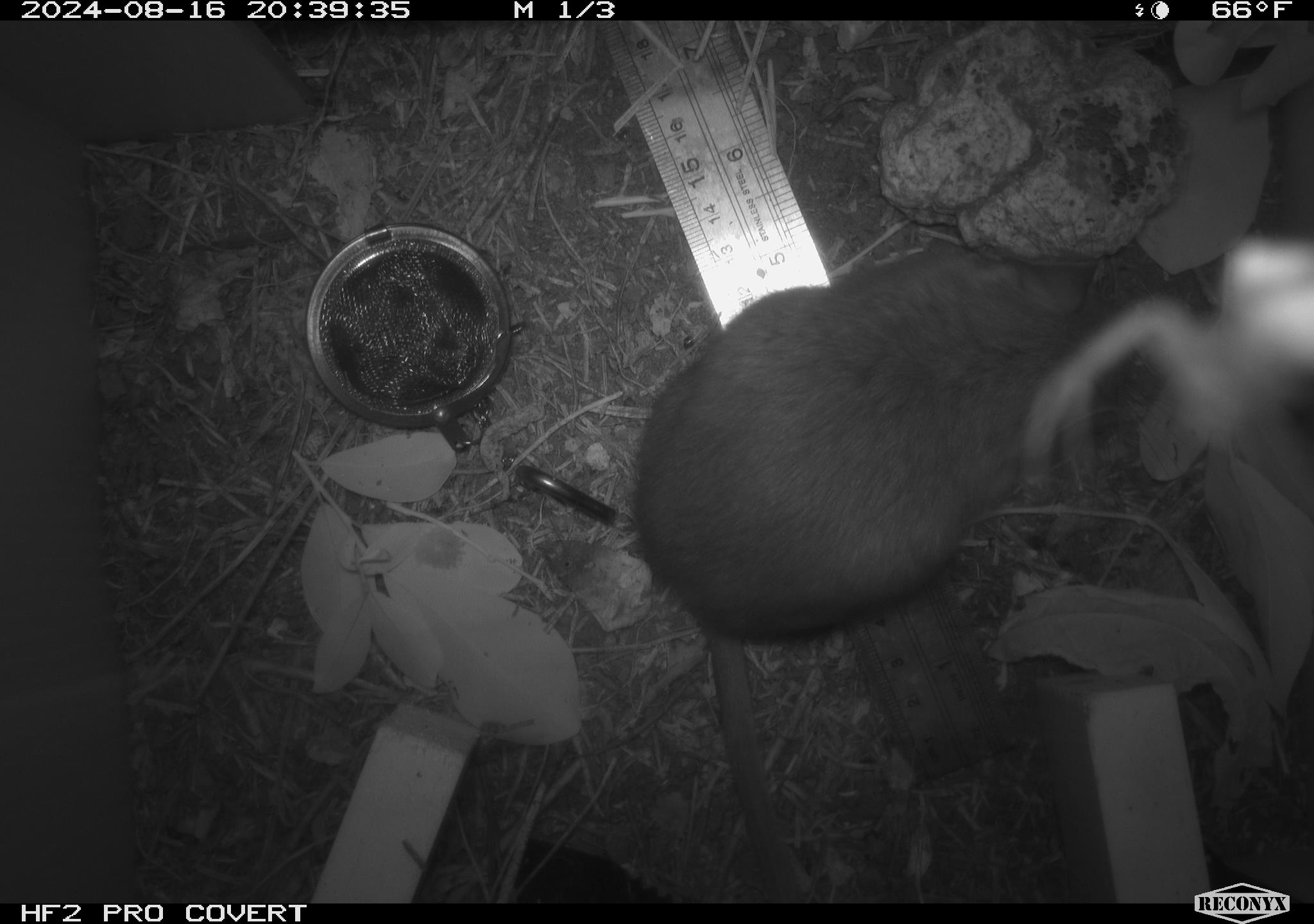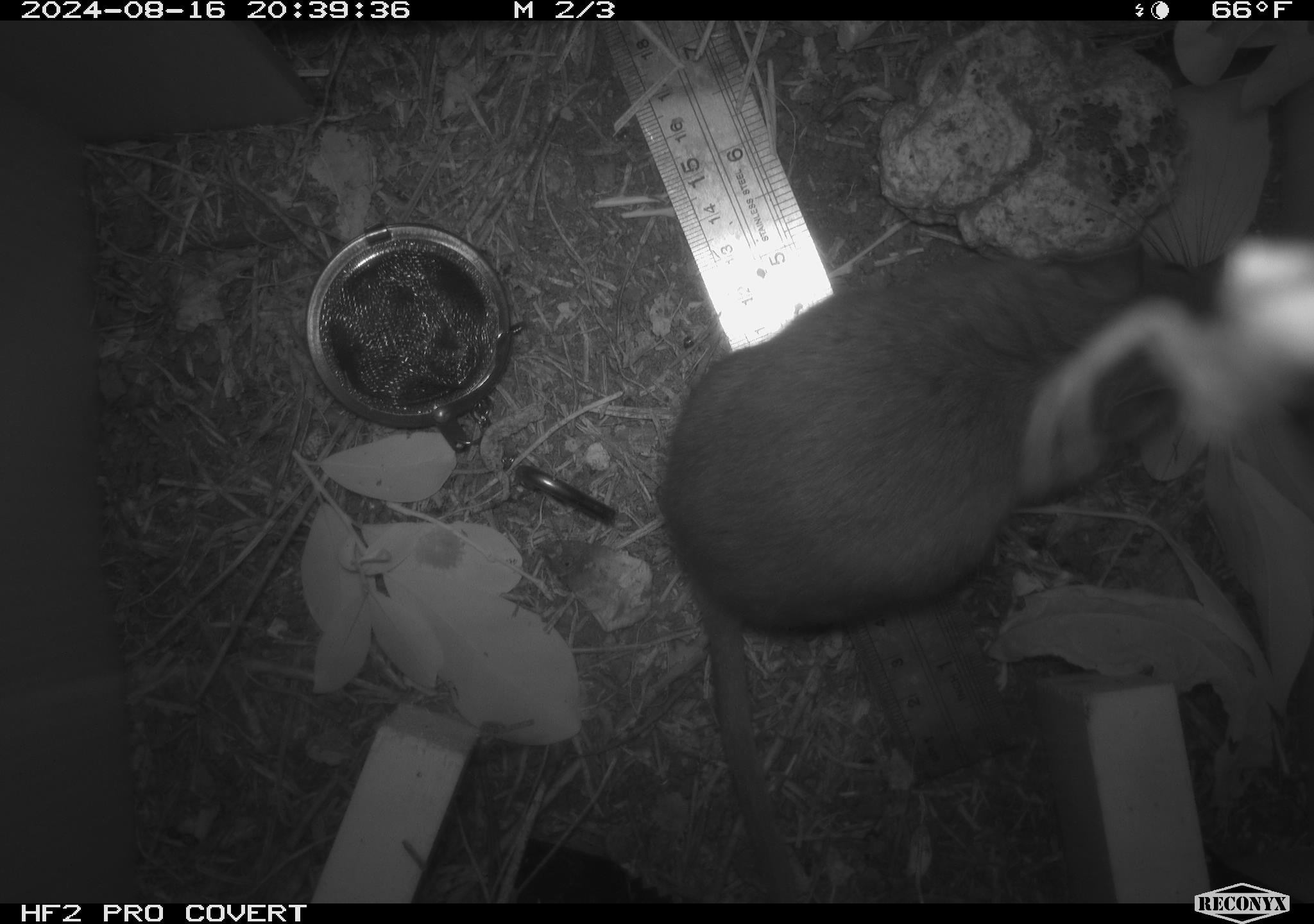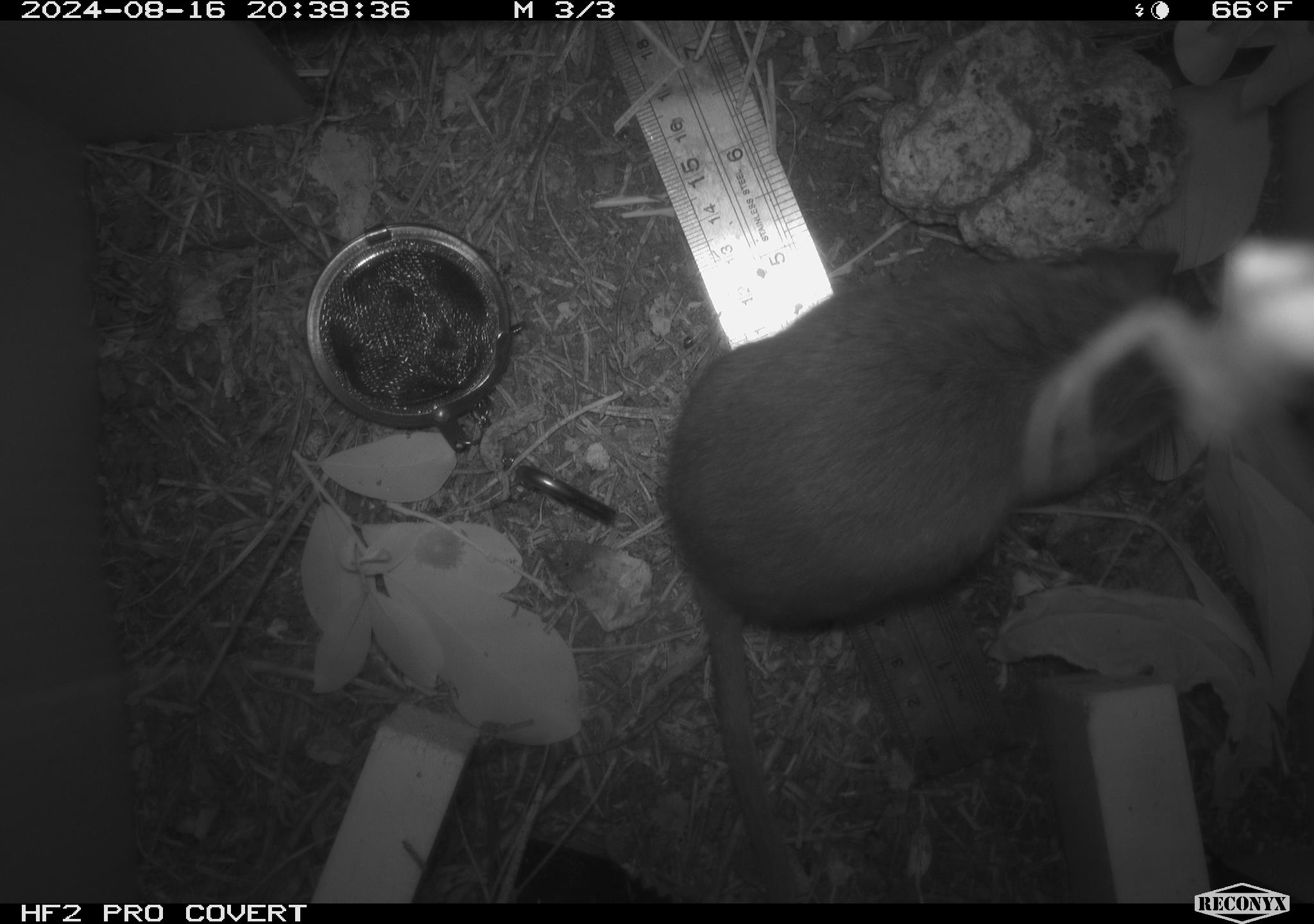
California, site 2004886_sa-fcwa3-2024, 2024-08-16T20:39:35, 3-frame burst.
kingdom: Animalia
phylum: Chordata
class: Mammalia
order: Rodentia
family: Cricetidae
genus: Neotoma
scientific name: Neotoma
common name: pack rat or woodrat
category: neotoma species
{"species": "neotoma species (pack rat or woodrat) (Neotoma)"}